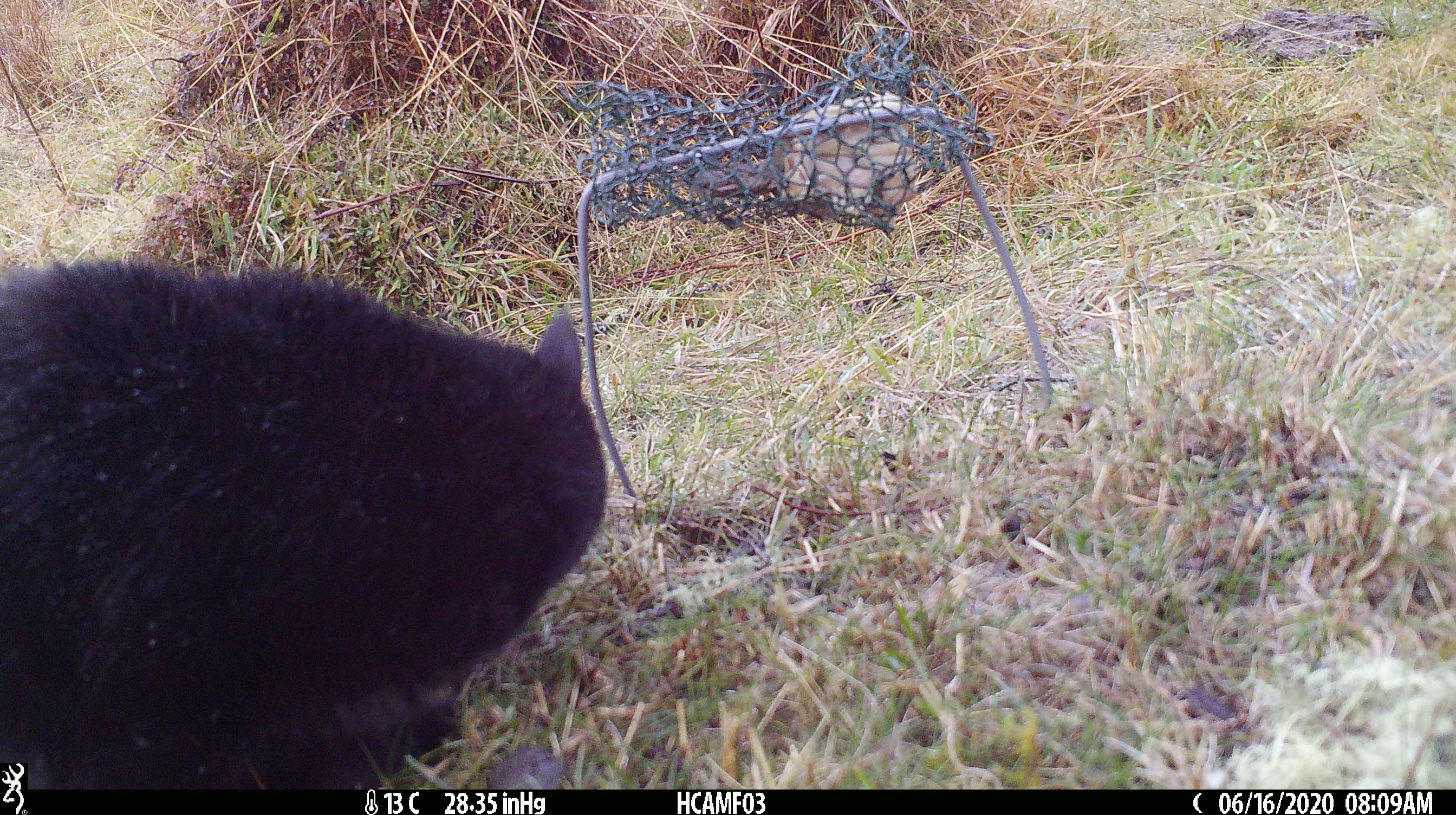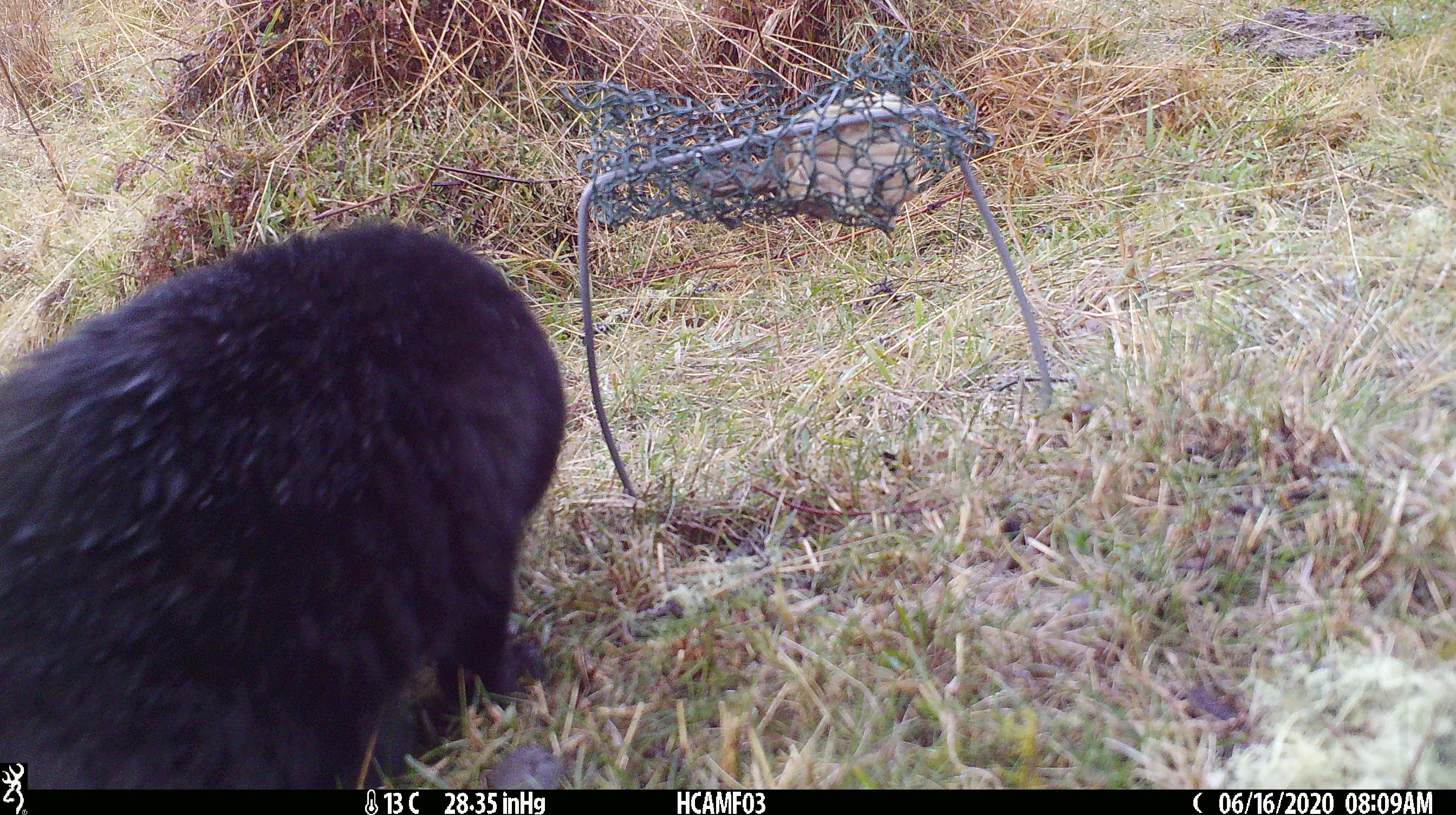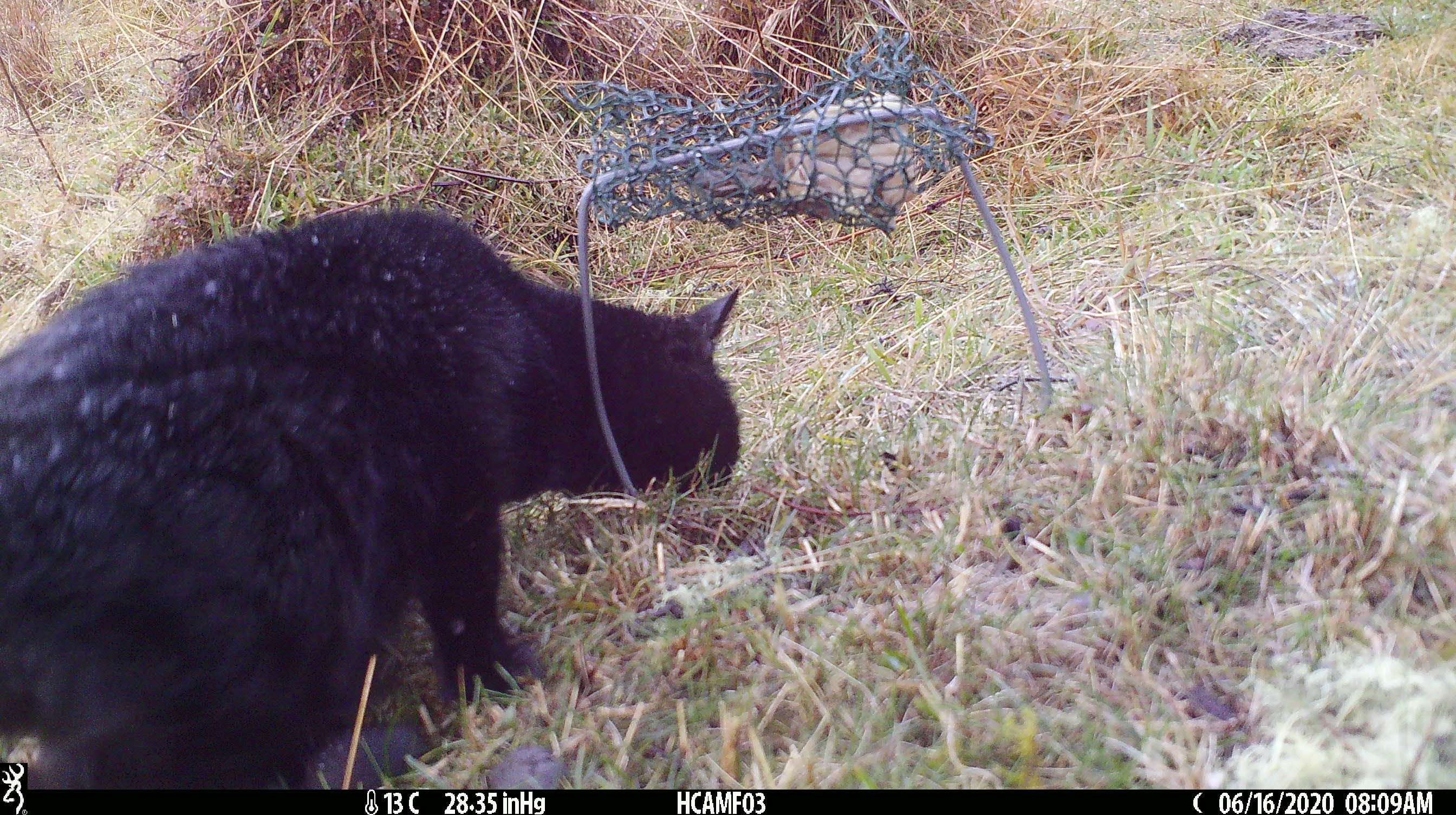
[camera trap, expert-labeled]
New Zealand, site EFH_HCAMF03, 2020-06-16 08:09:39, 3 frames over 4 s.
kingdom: Animalia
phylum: Chordata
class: Mammalia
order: Carnivora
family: Felidae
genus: Felis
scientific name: Felis catus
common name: domestic cat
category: cat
Cat (domestic cat) (Felis catus).